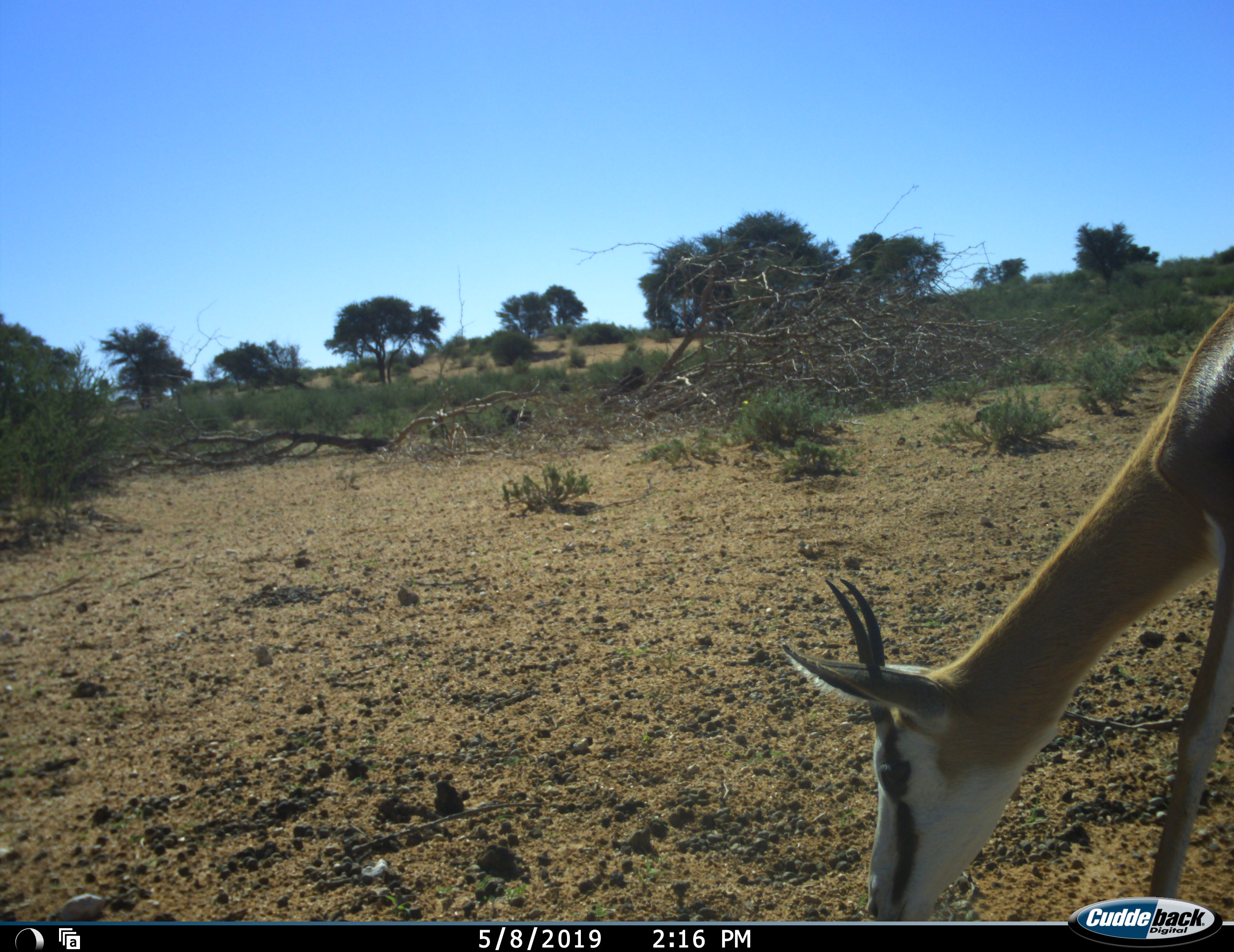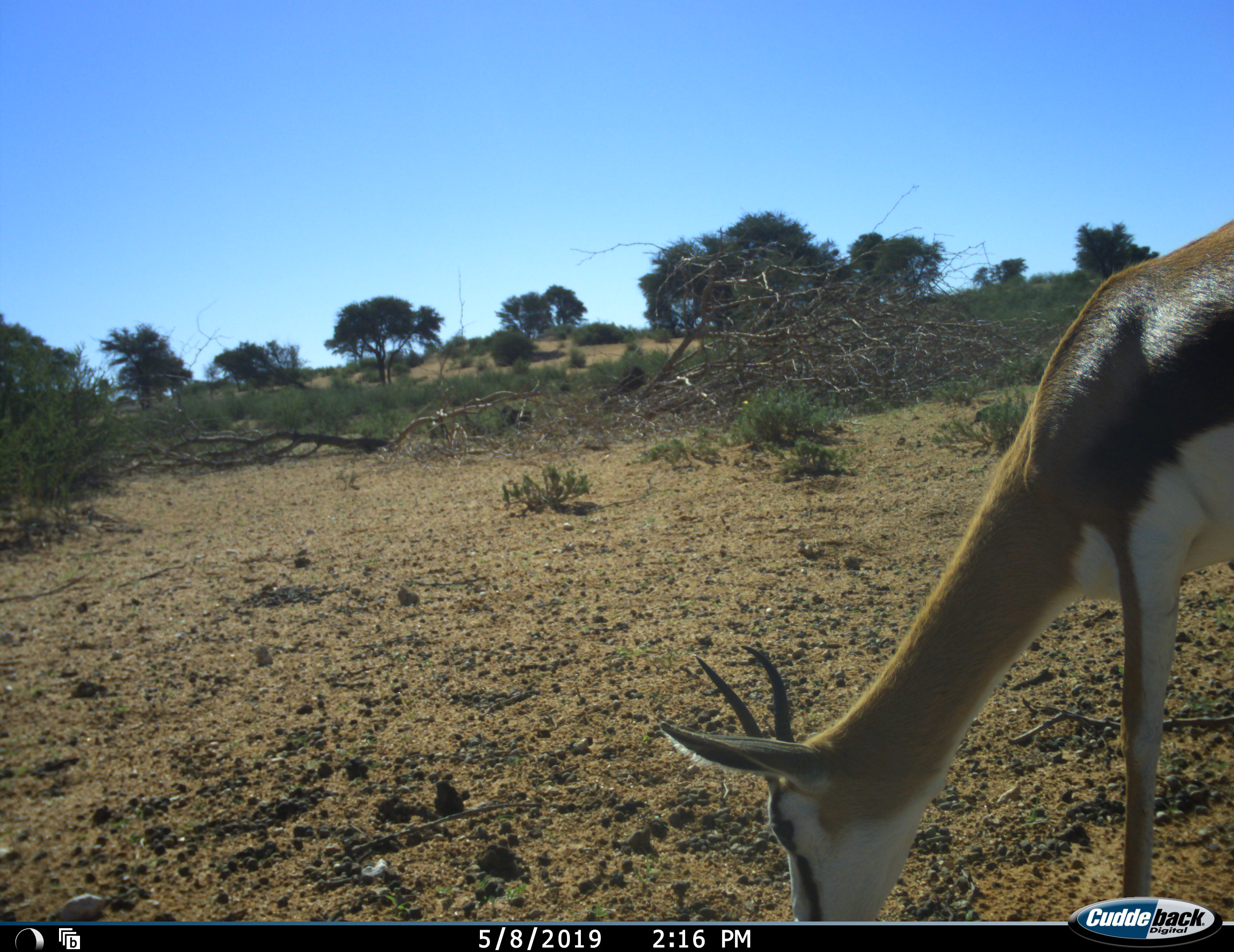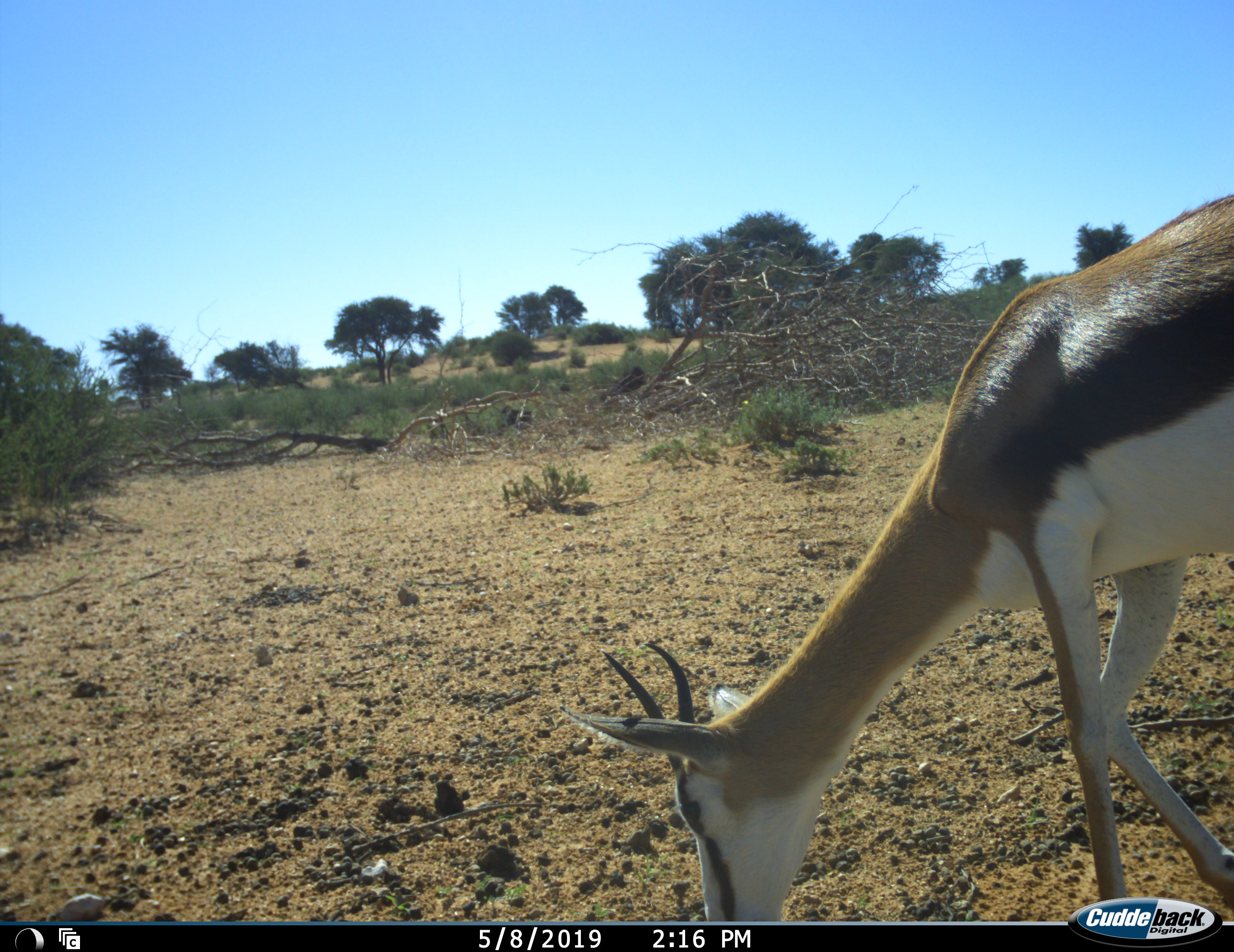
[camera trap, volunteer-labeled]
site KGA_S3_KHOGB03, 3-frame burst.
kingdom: Animalia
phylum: Chordata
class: Mammalia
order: Artiodactyla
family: Bovidae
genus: Antidorcas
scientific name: Antidorcas marsupialis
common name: springbok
Springbok (Antidorcas marsupialis), count 1. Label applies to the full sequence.